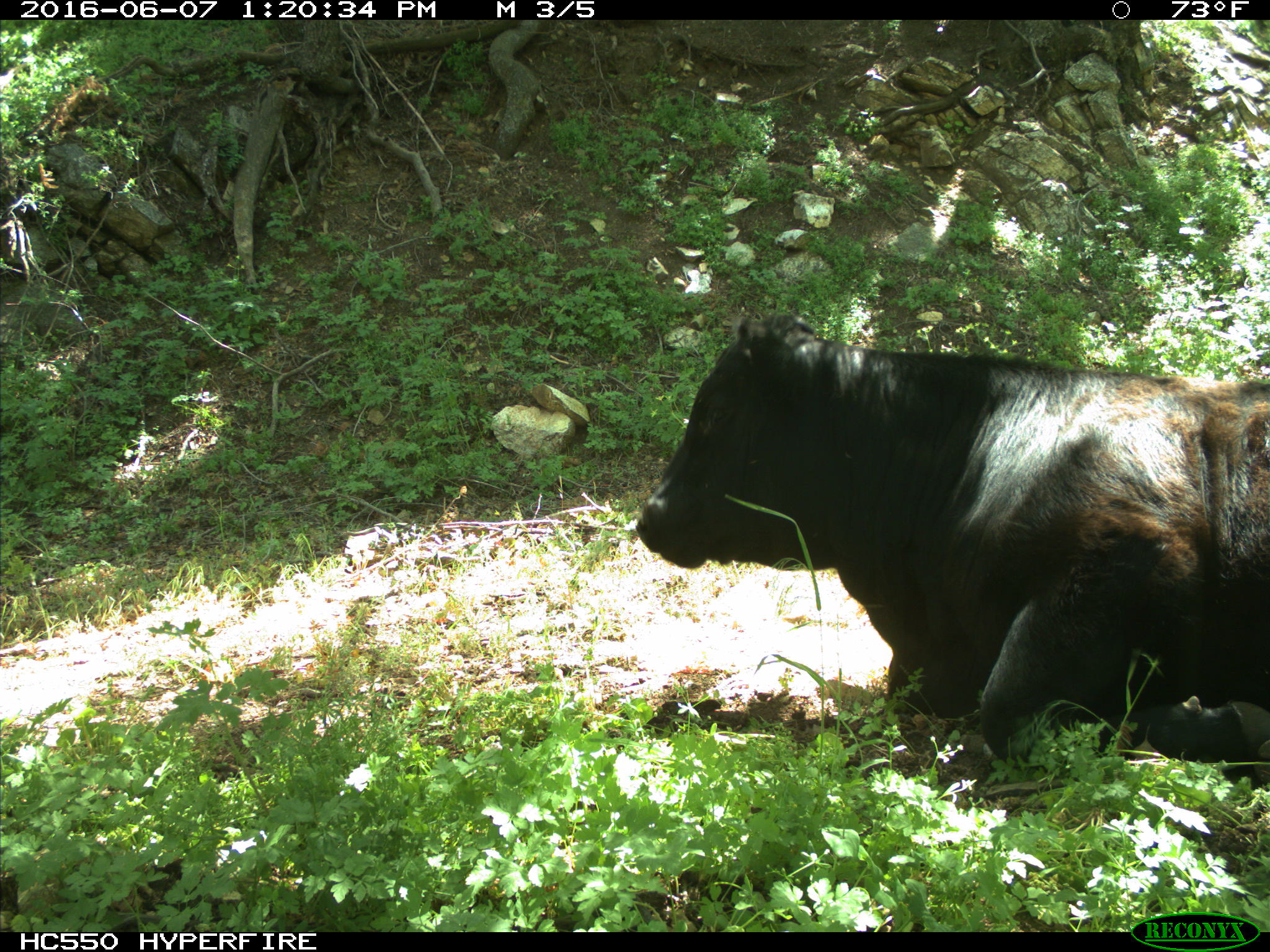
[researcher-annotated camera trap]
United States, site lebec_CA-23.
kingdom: Animalia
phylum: Chordata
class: Mammalia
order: Artiodactyla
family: Bovidae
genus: Bos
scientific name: Bos taurus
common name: domestic cow